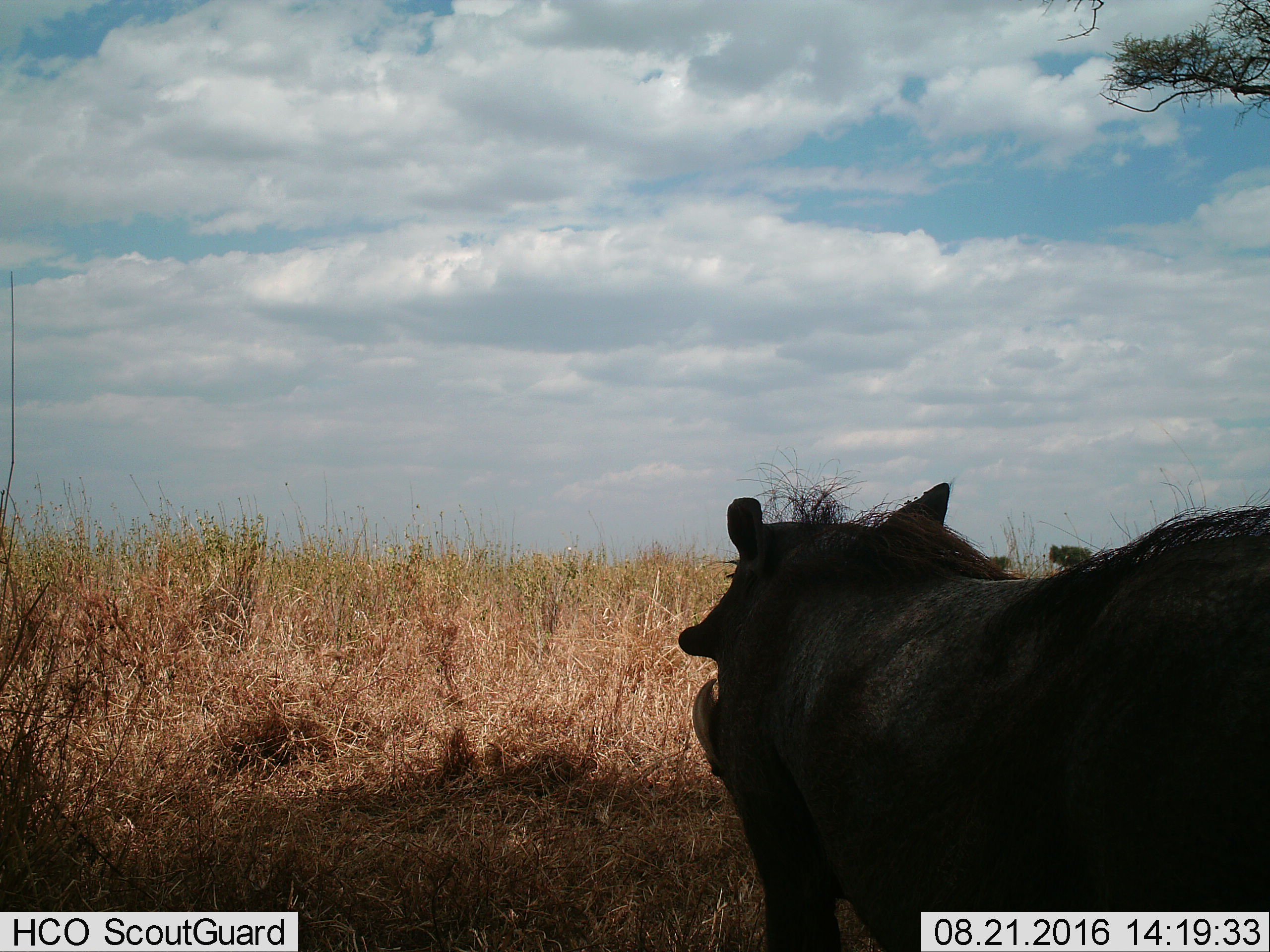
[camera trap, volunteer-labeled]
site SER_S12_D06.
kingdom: Animalia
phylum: Chordata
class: Mammalia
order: Artiodactyla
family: Suidae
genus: Phacochoerus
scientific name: Phacochoerus africanus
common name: warthog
Warthog (Phacochoerus africanus), count 1. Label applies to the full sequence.